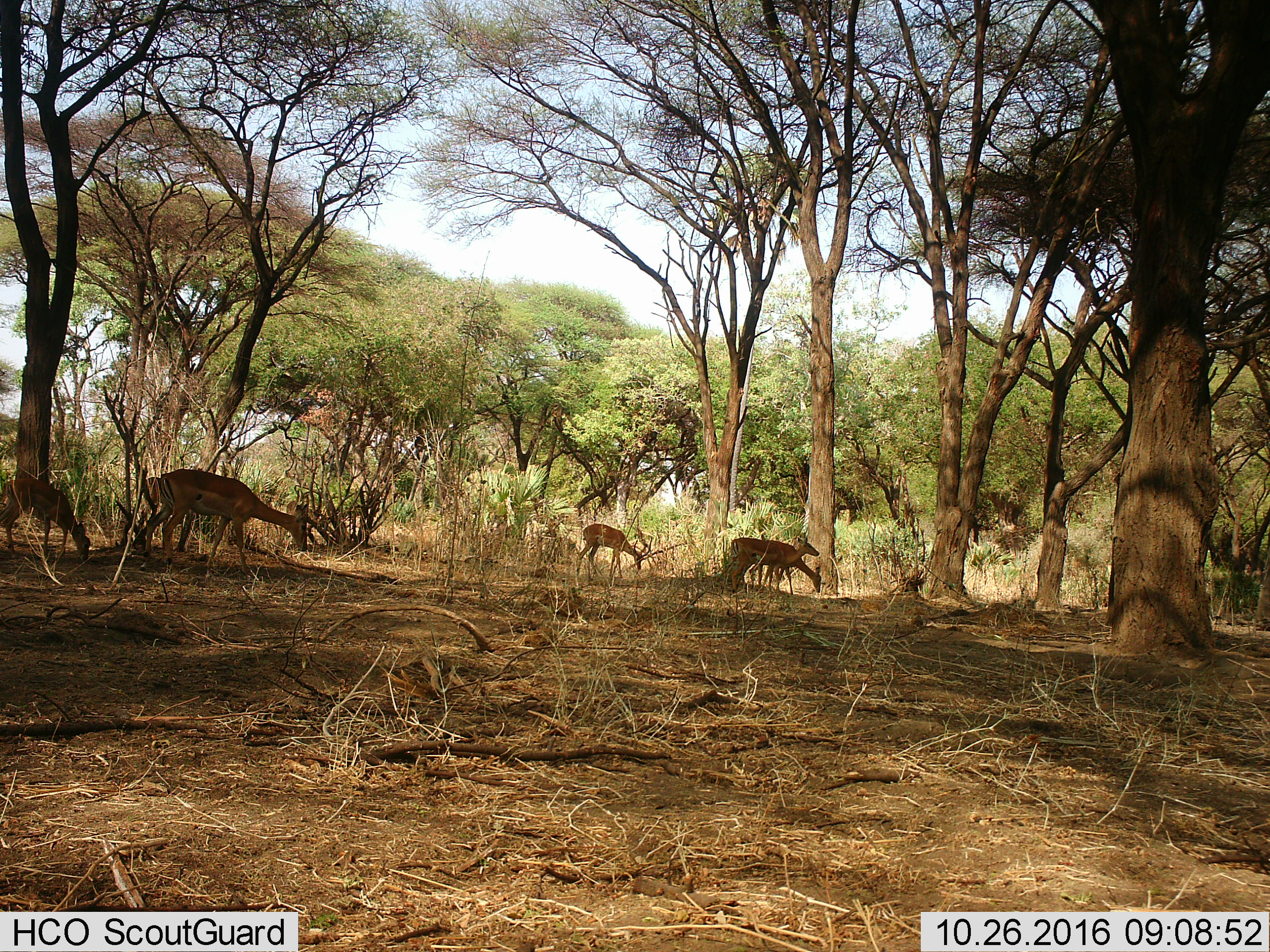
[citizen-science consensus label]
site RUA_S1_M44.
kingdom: Animalia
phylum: Chordata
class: Mammalia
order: Artiodactyla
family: Bovidae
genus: Aepyceros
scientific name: Aepyceros melampus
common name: impala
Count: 6.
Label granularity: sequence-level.